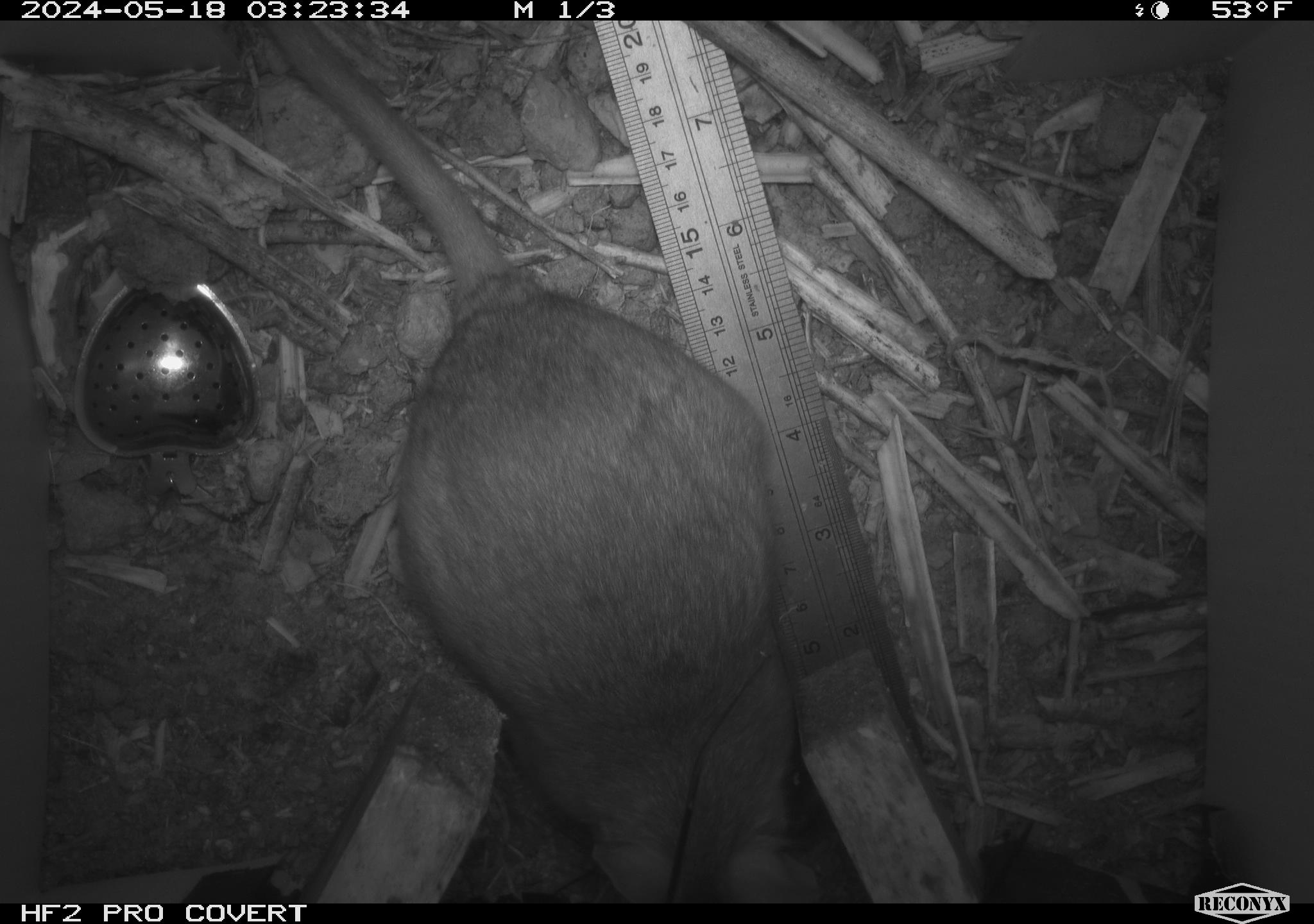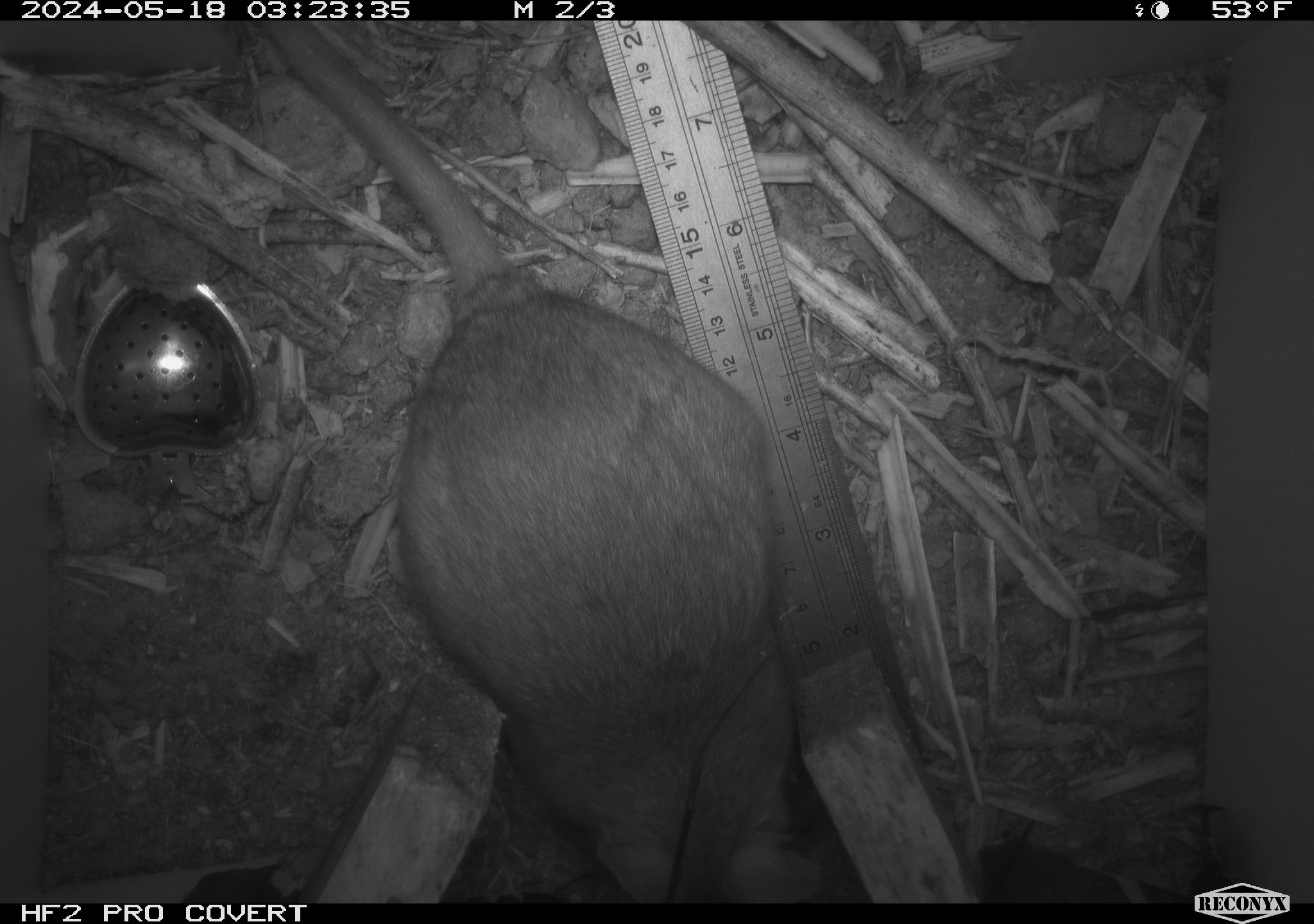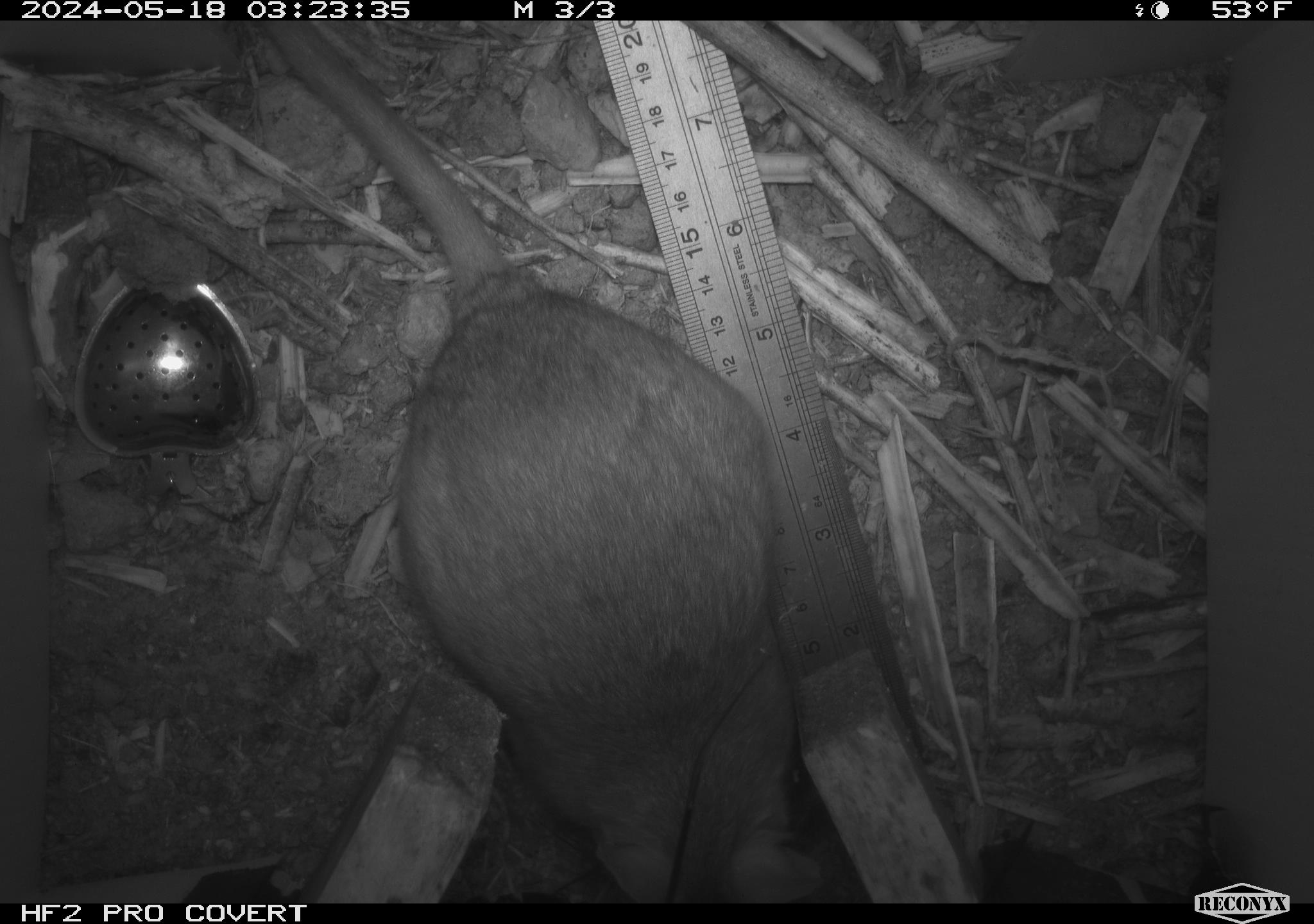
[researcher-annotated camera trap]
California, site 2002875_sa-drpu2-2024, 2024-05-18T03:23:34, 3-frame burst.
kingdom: Animalia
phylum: Chordata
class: Mammalia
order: Rodentia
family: Cricetidae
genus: Neotoma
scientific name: Neotoma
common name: pack rat or woodrat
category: neotoma species